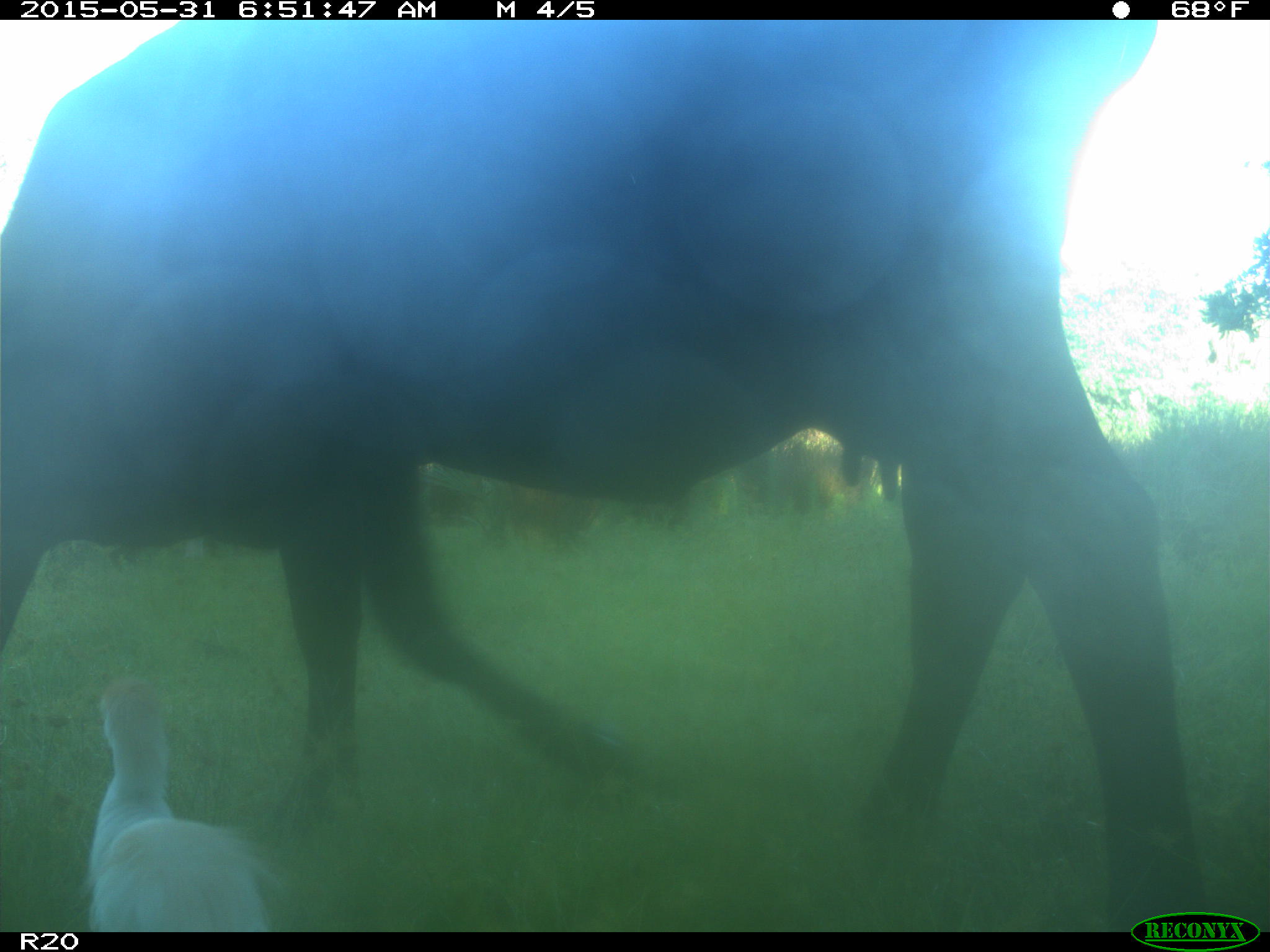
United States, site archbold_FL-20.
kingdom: Animalia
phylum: Chordata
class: Mammalia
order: Artiodactyla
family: Bovidae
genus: Bos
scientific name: Bos taurus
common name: domestic cow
Bos taurus (domestic cow).